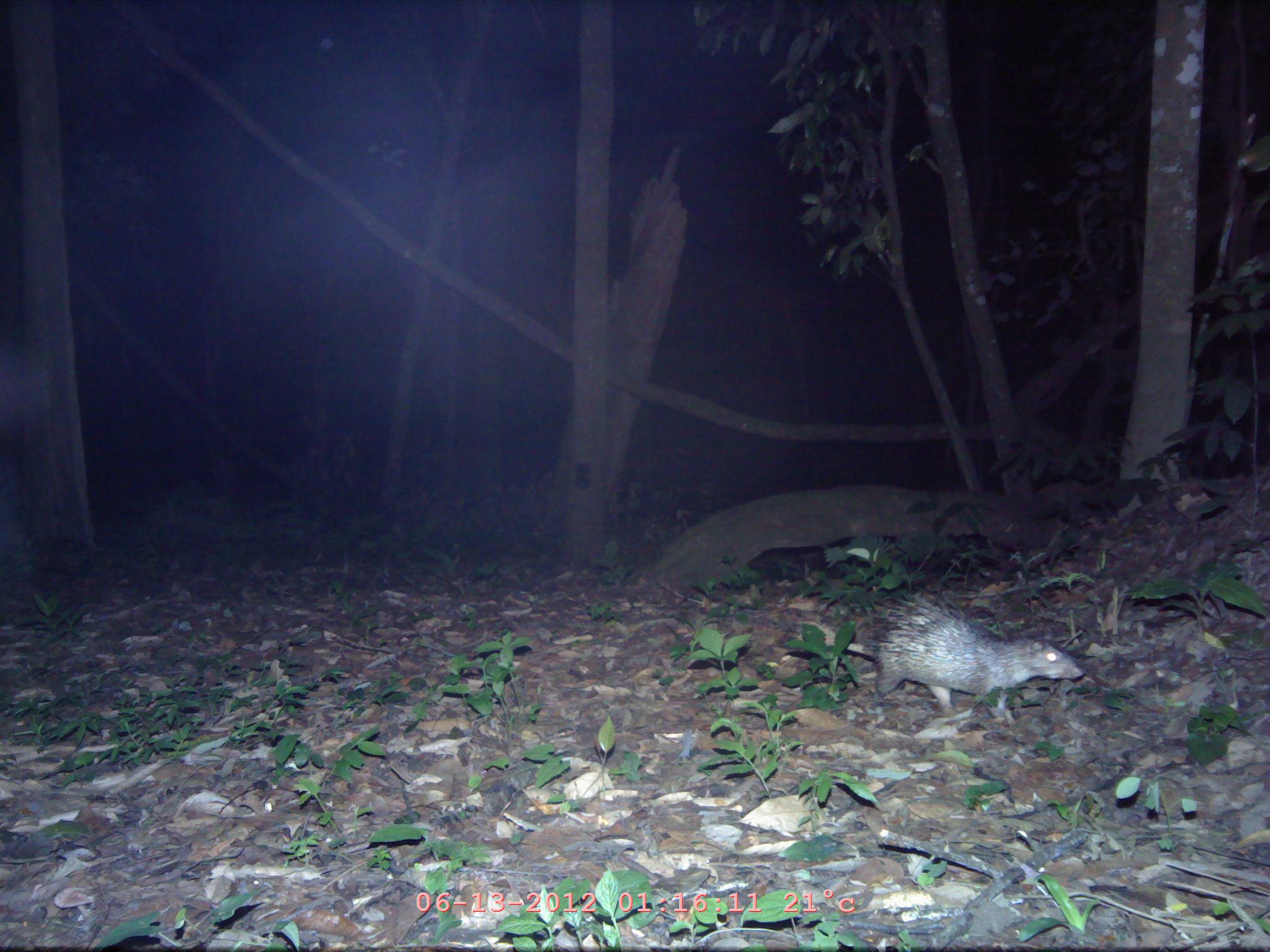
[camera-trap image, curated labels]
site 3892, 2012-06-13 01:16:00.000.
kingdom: Animalia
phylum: Chordata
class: Mammalia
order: Rodentia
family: Hystricidae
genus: Atherurus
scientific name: Atherurus macrourus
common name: asian brush-tailed porcupine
Atherurus macrourus (asian brush-tailed porcupine), count 1.